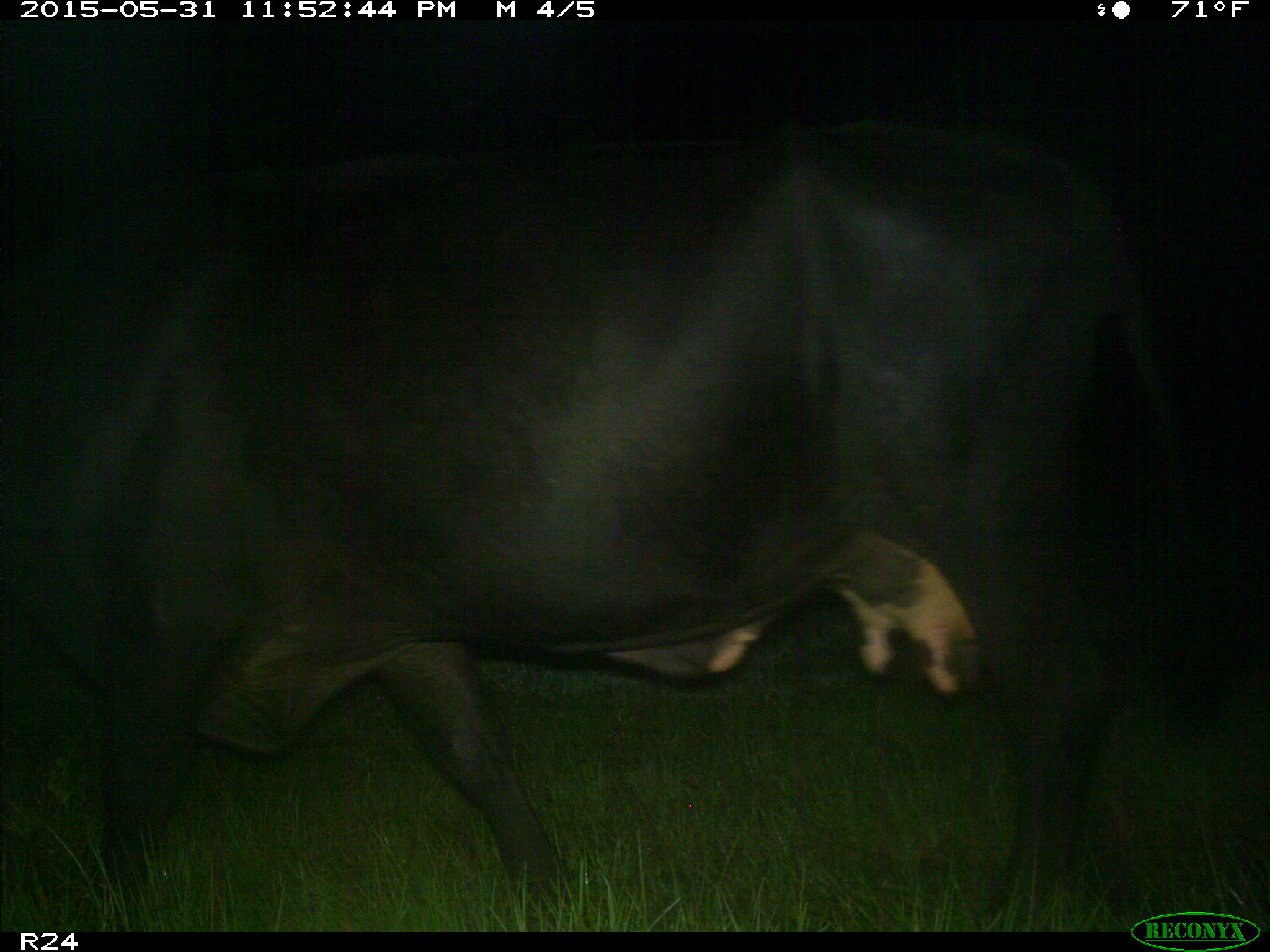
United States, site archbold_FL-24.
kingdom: Animalia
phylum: Chordata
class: Mammalia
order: Artiodactyla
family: Bovidae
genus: Bos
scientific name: Bos taurus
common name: domestic cow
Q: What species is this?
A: Bos taurus (domestic cow).